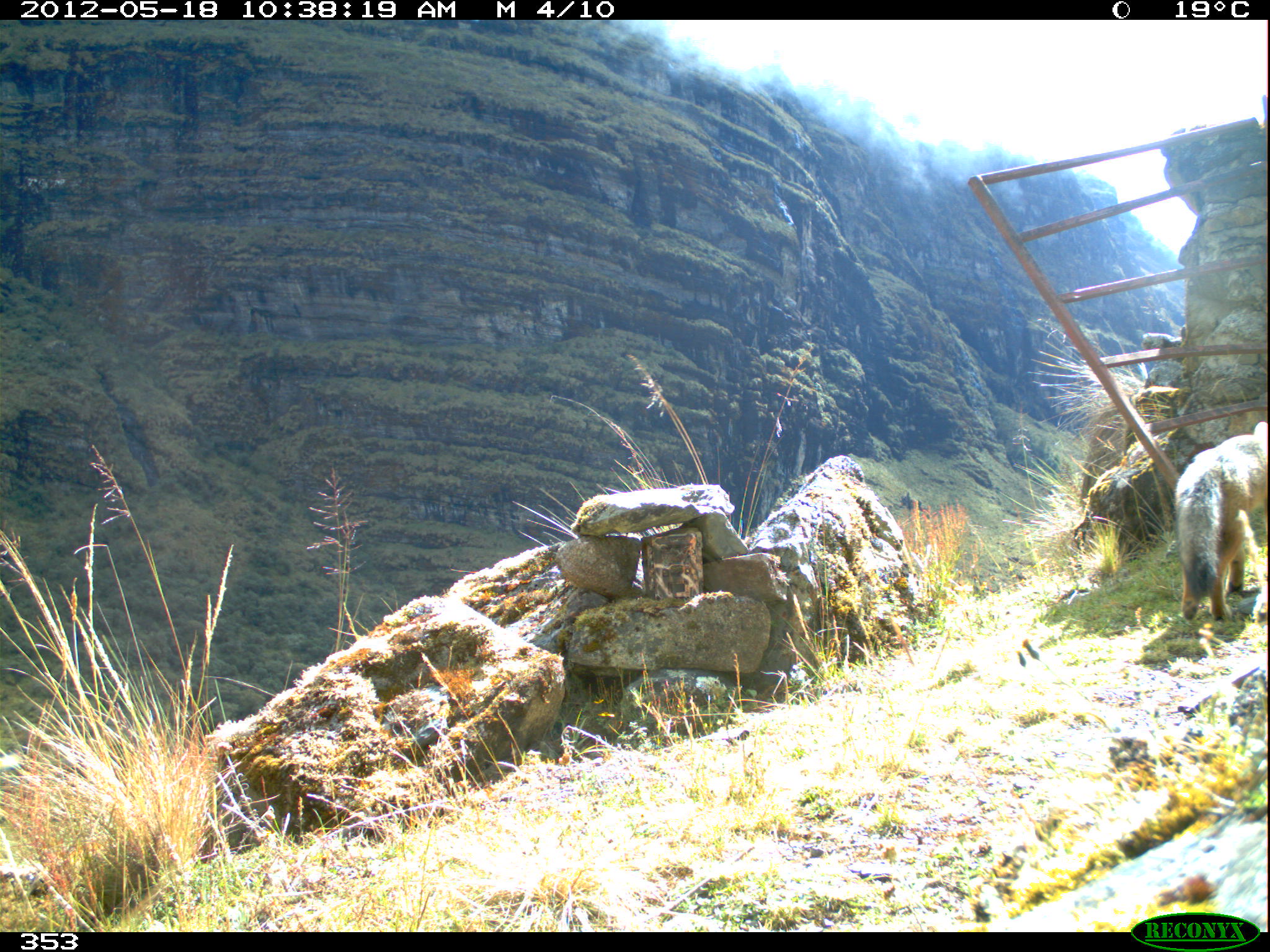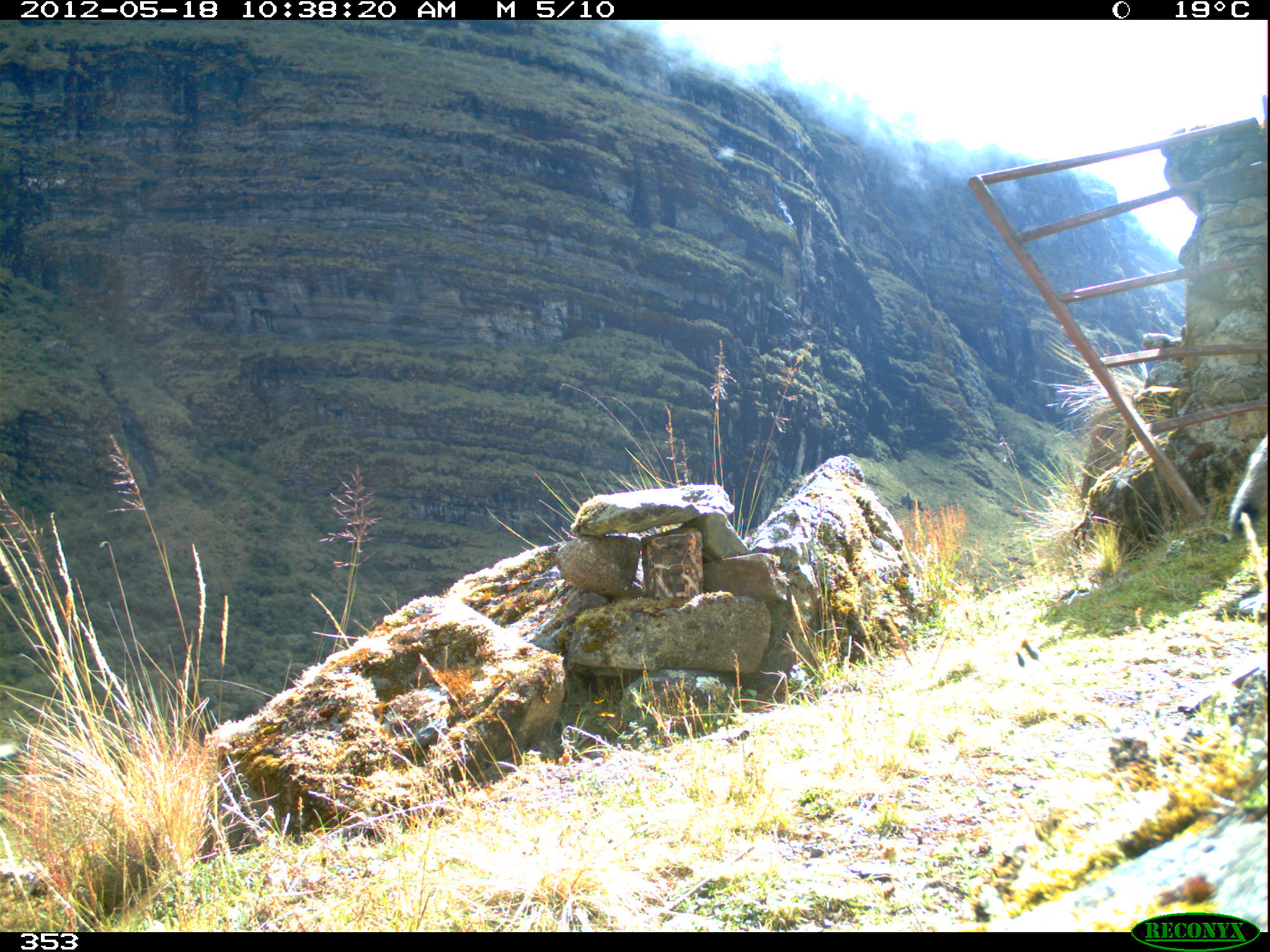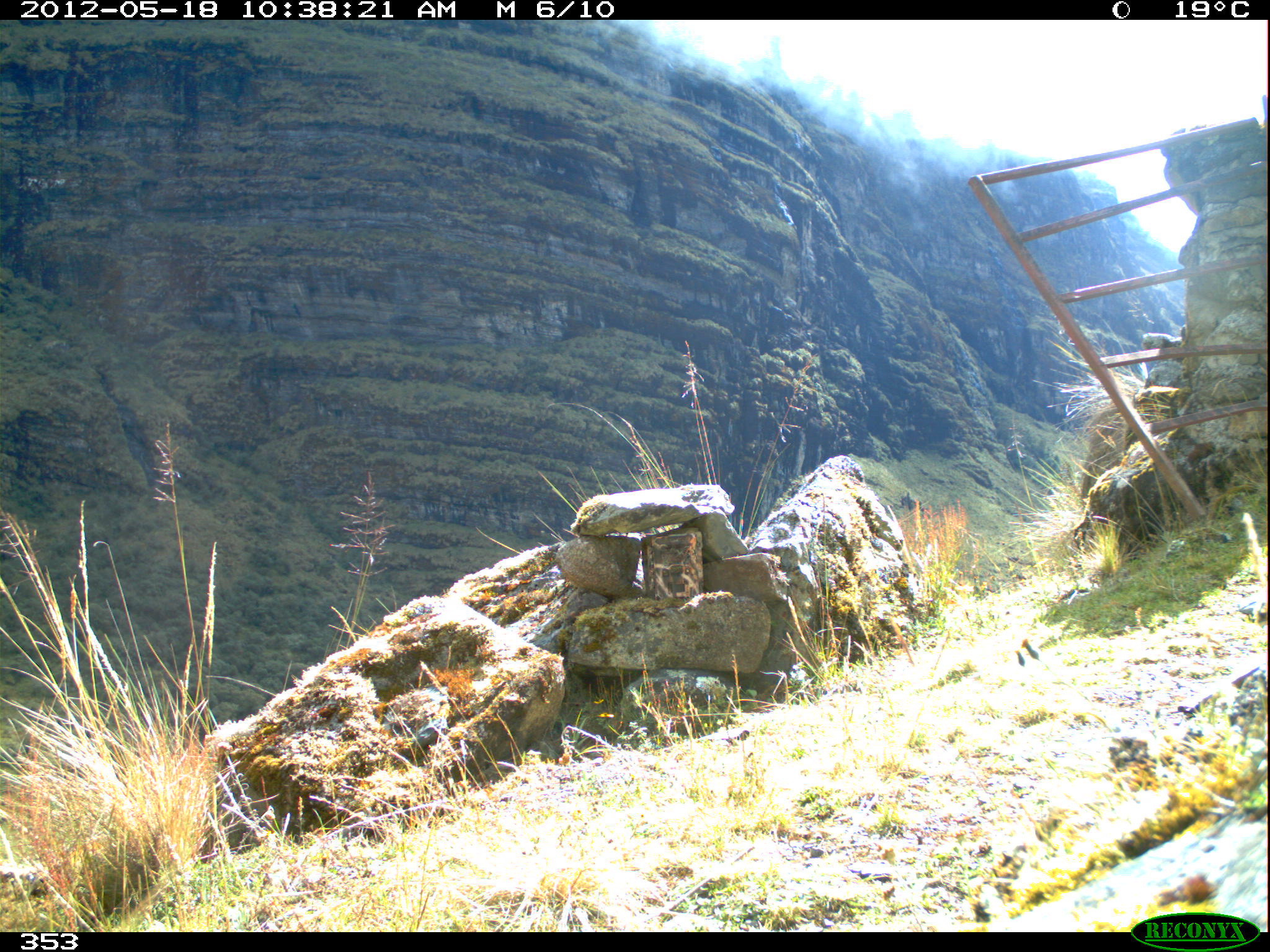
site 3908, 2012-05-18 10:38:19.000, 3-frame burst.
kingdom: Animalia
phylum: Chordata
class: Mammalia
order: Carnivora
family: Canidae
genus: Lycalopex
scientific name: Lycalopex culpaeus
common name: culpeo